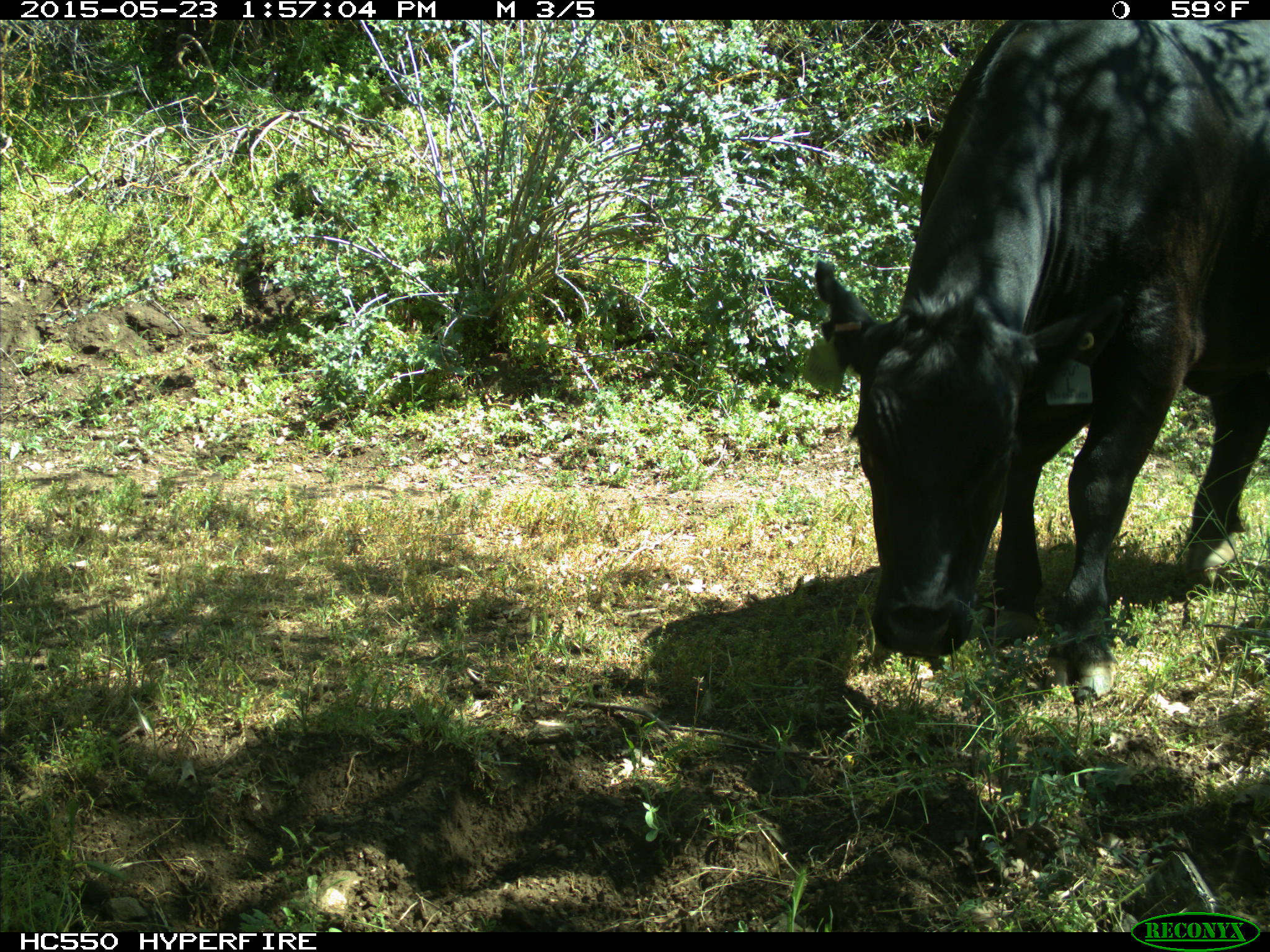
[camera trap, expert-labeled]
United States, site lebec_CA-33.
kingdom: Animalia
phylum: Chordata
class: Mammalia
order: Artiodactyla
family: Bovidae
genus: Bos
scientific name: Bos taurus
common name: domestic cow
Bos taurus (domestic cow).